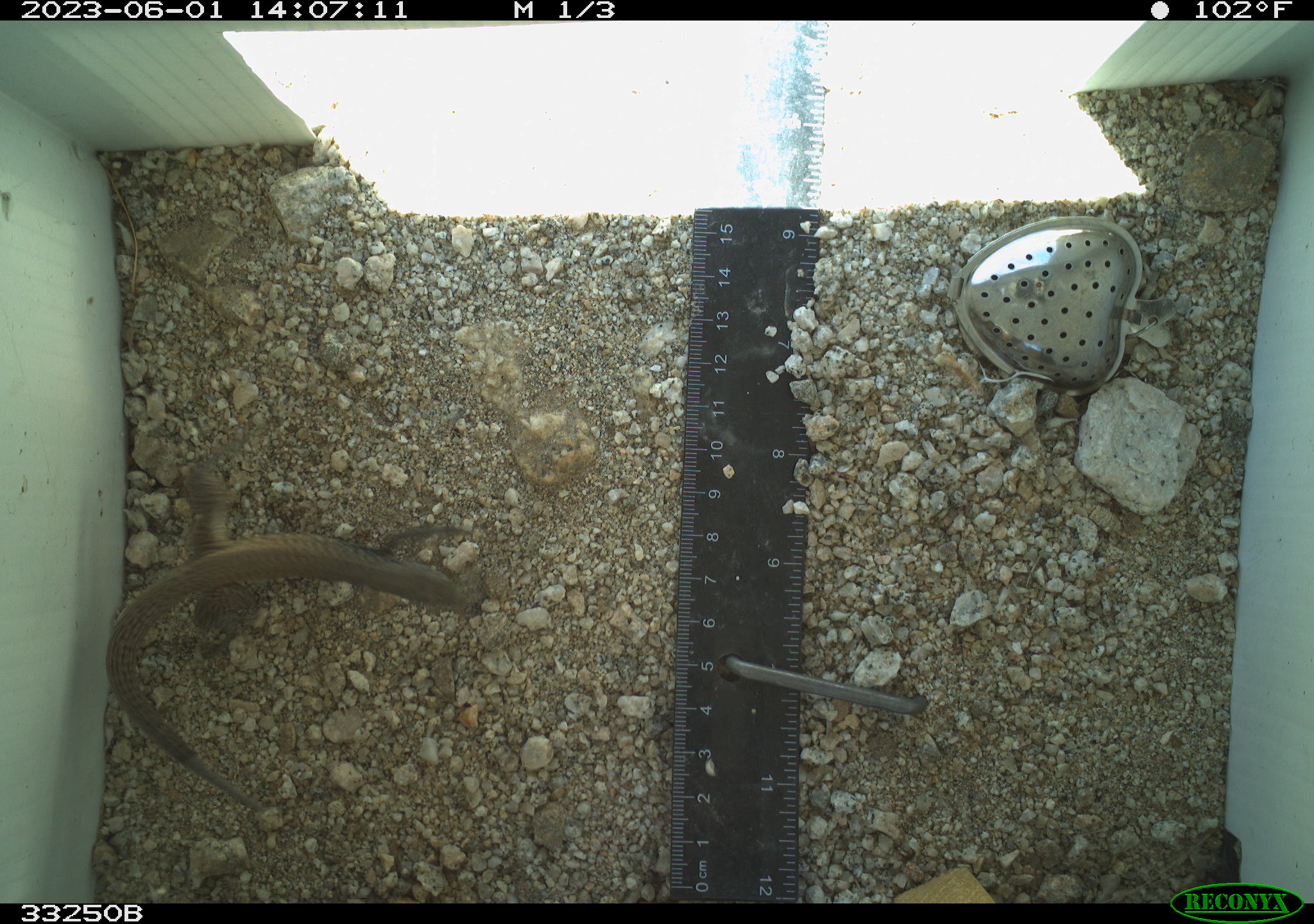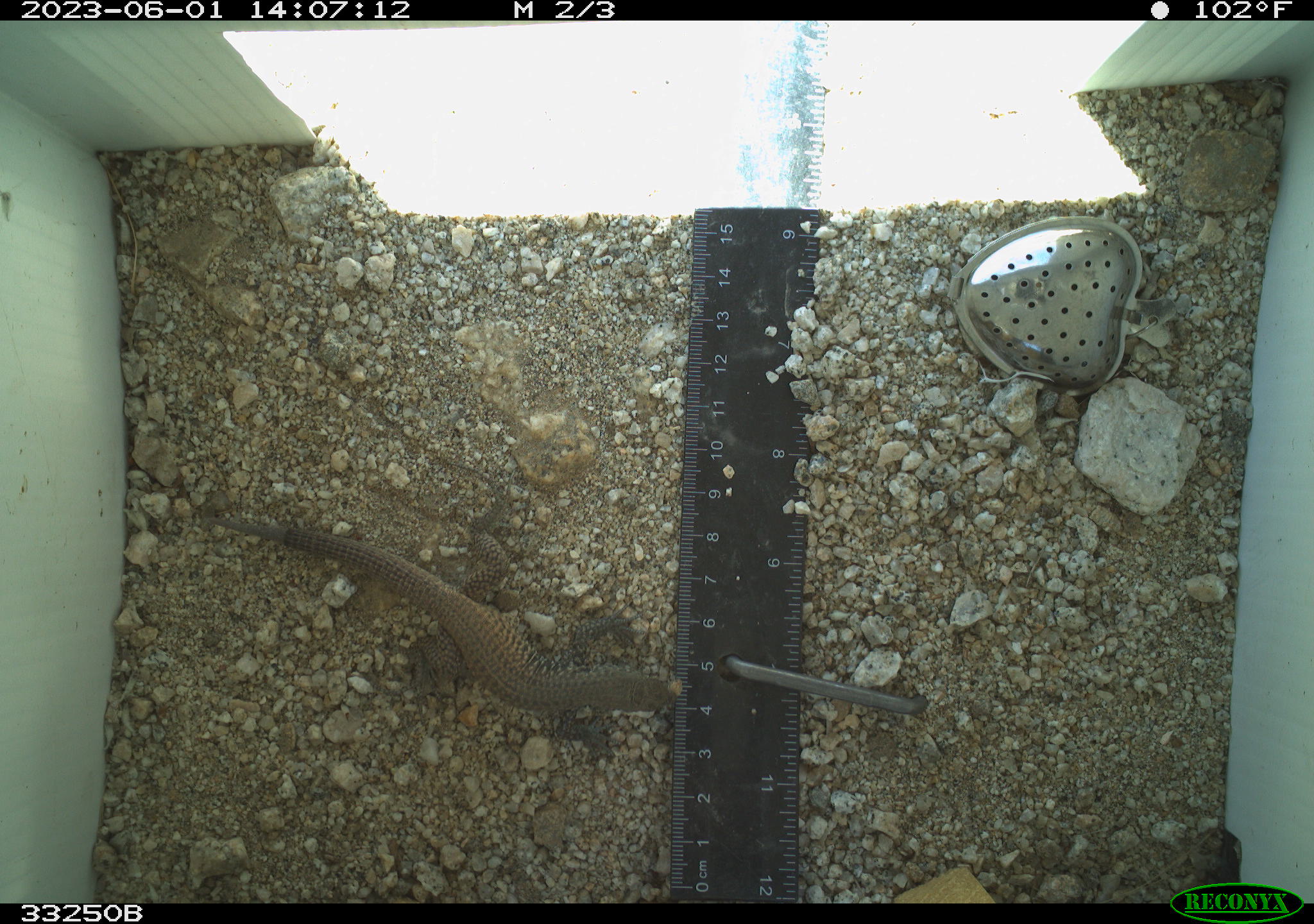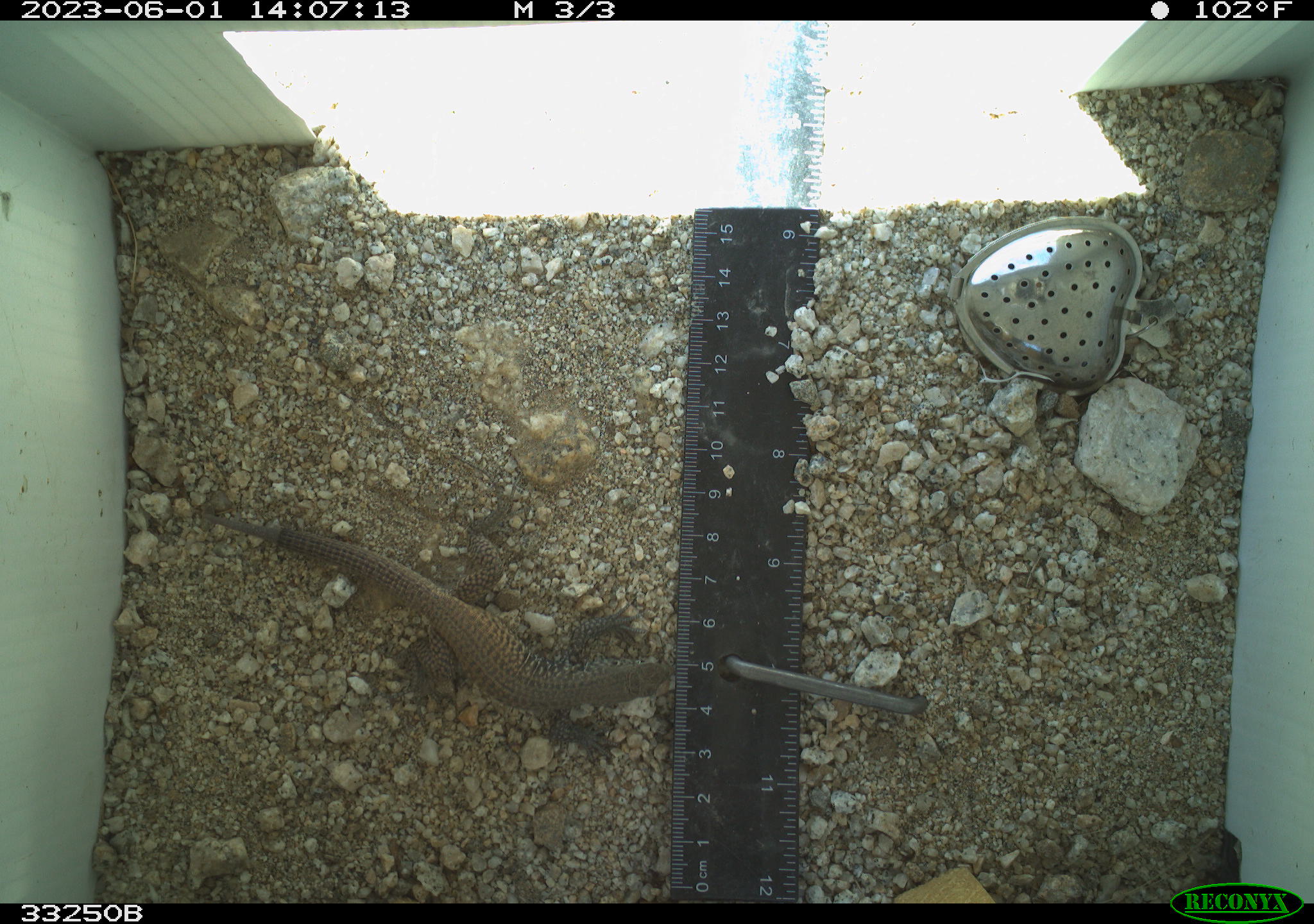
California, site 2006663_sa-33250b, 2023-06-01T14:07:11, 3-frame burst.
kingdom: Animalia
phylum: Chordata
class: Reptilia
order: Squamata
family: Teiidae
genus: Aspidoscelis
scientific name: Aspidoscelis tigris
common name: western whiptail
Western whiptail (Aspidoscelis tigris).